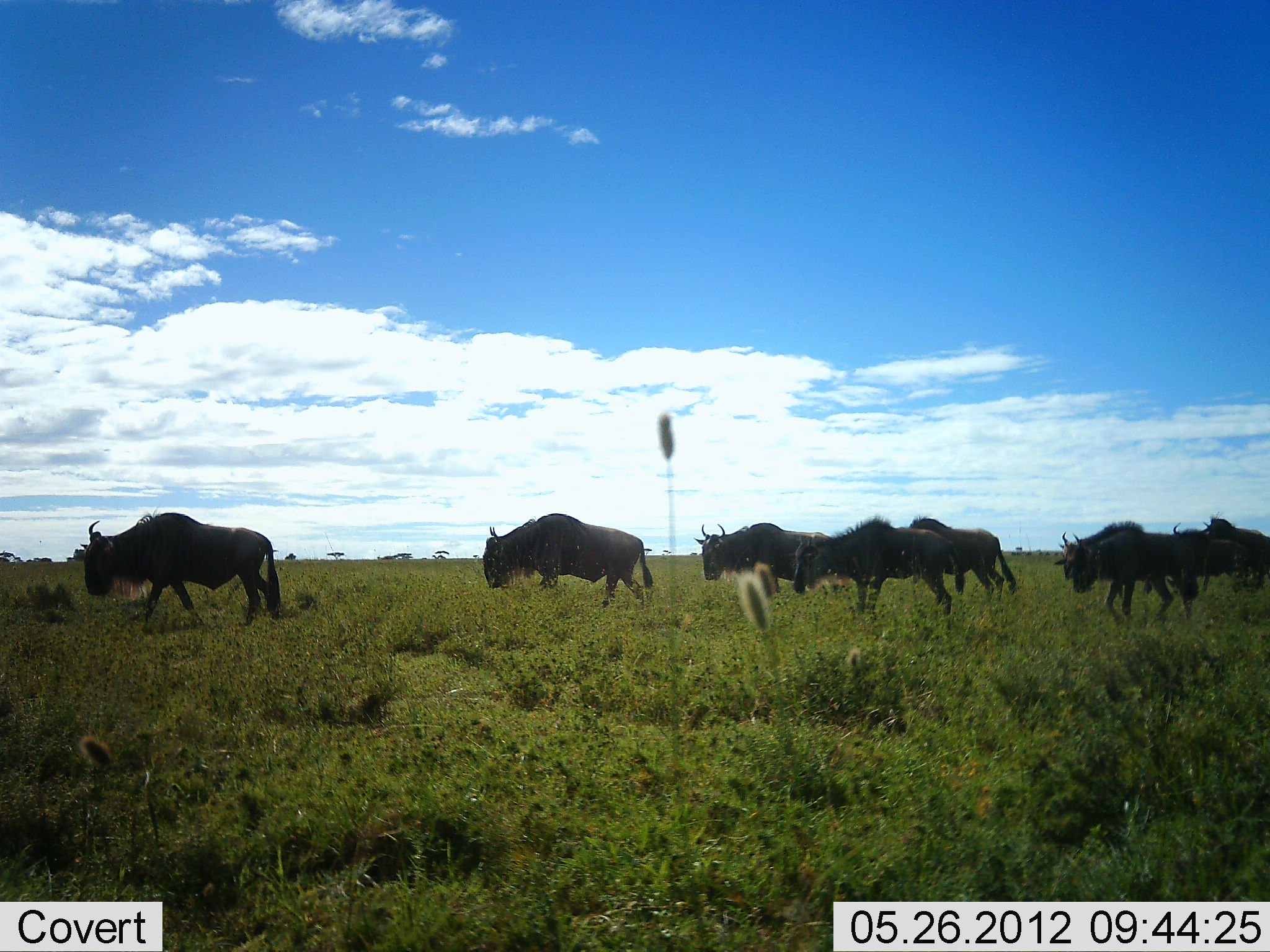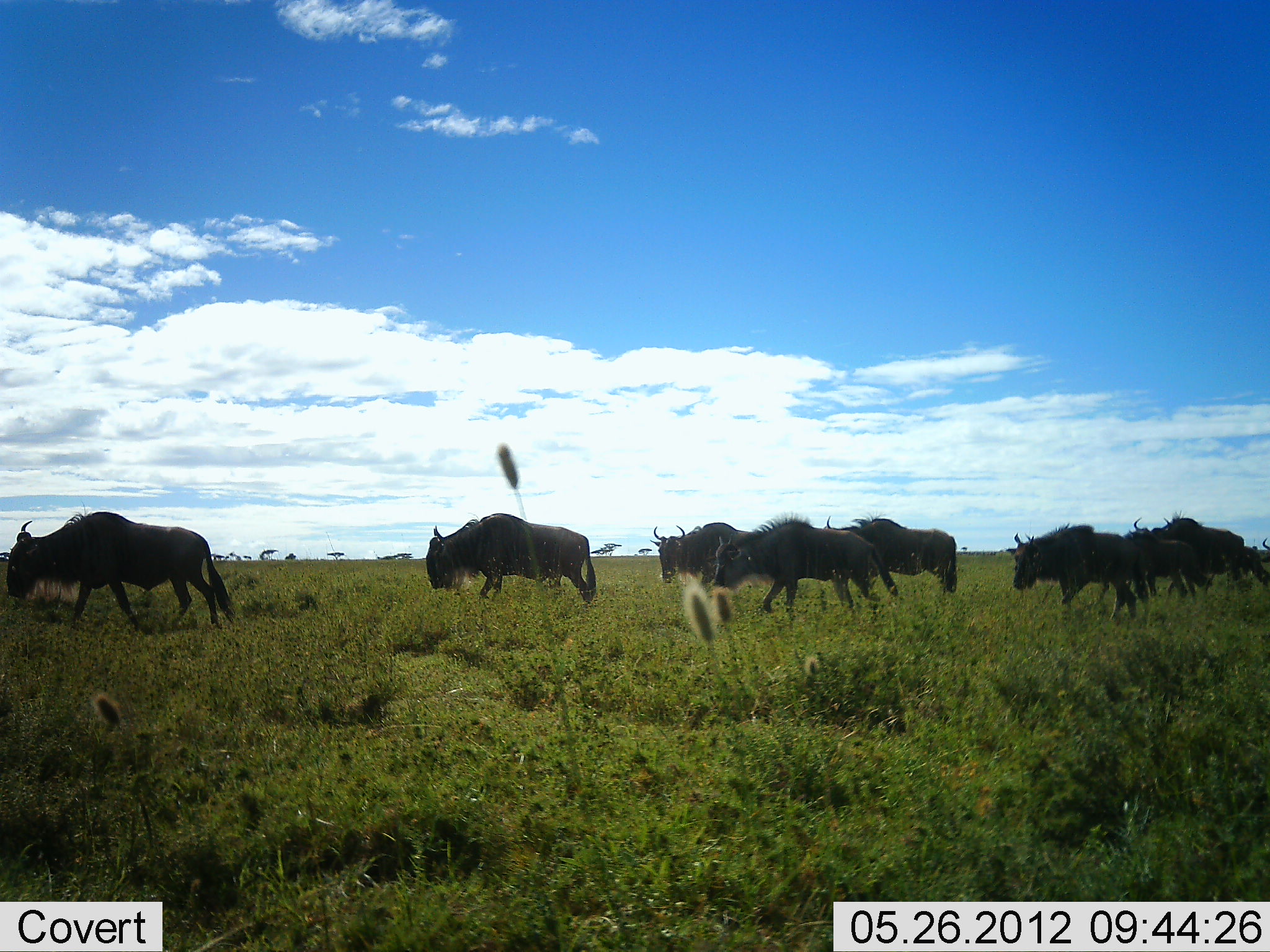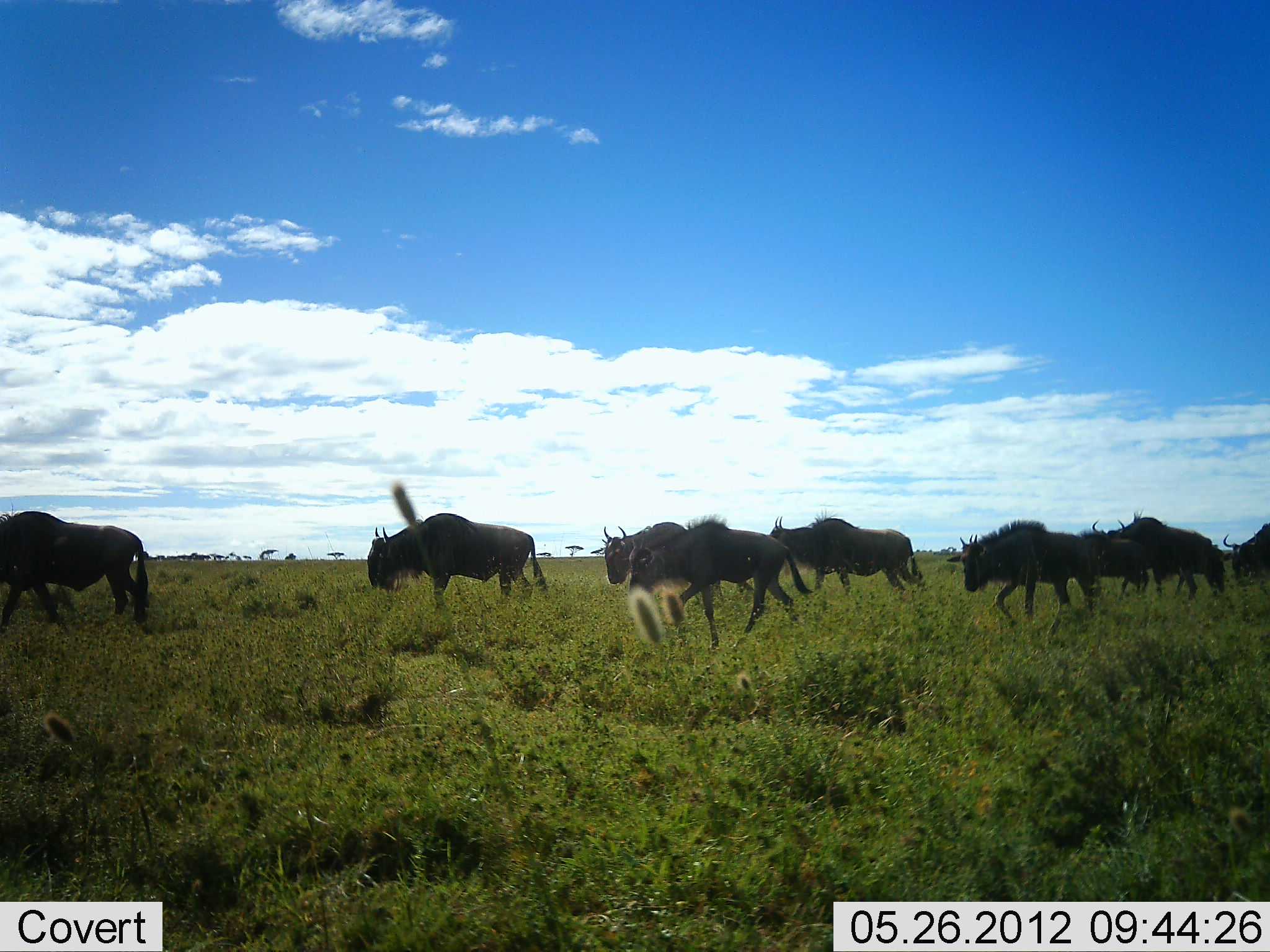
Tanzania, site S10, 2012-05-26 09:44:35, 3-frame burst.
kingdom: Animalia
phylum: Chordata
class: Mammalia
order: Artiodactyla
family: Bovidae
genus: Connochaetes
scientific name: Connochaetes taurinus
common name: blue wildebeest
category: wildebeest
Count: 9.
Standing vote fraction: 0%.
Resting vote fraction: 0%.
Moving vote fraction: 100%.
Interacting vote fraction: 0%.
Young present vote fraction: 0%.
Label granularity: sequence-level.